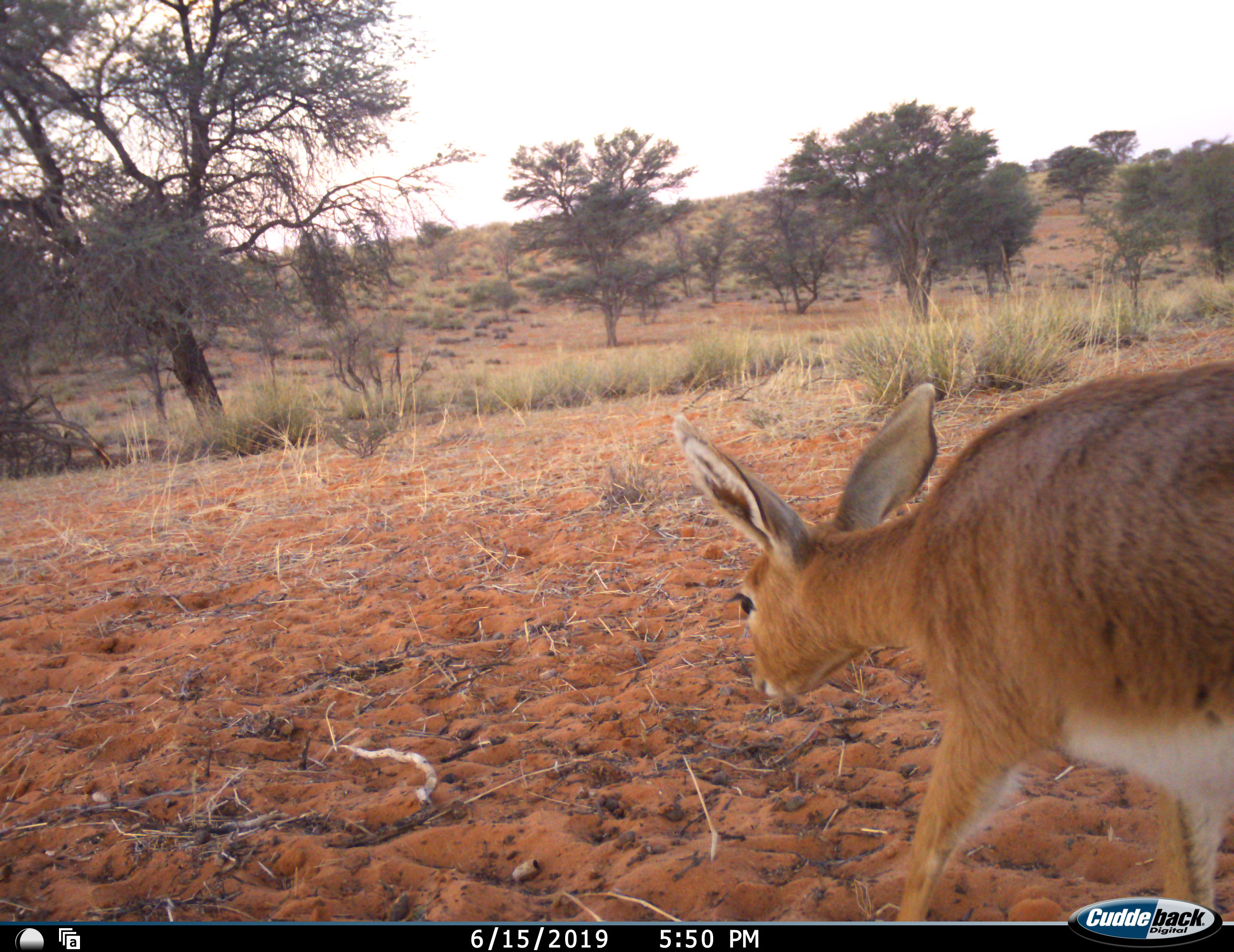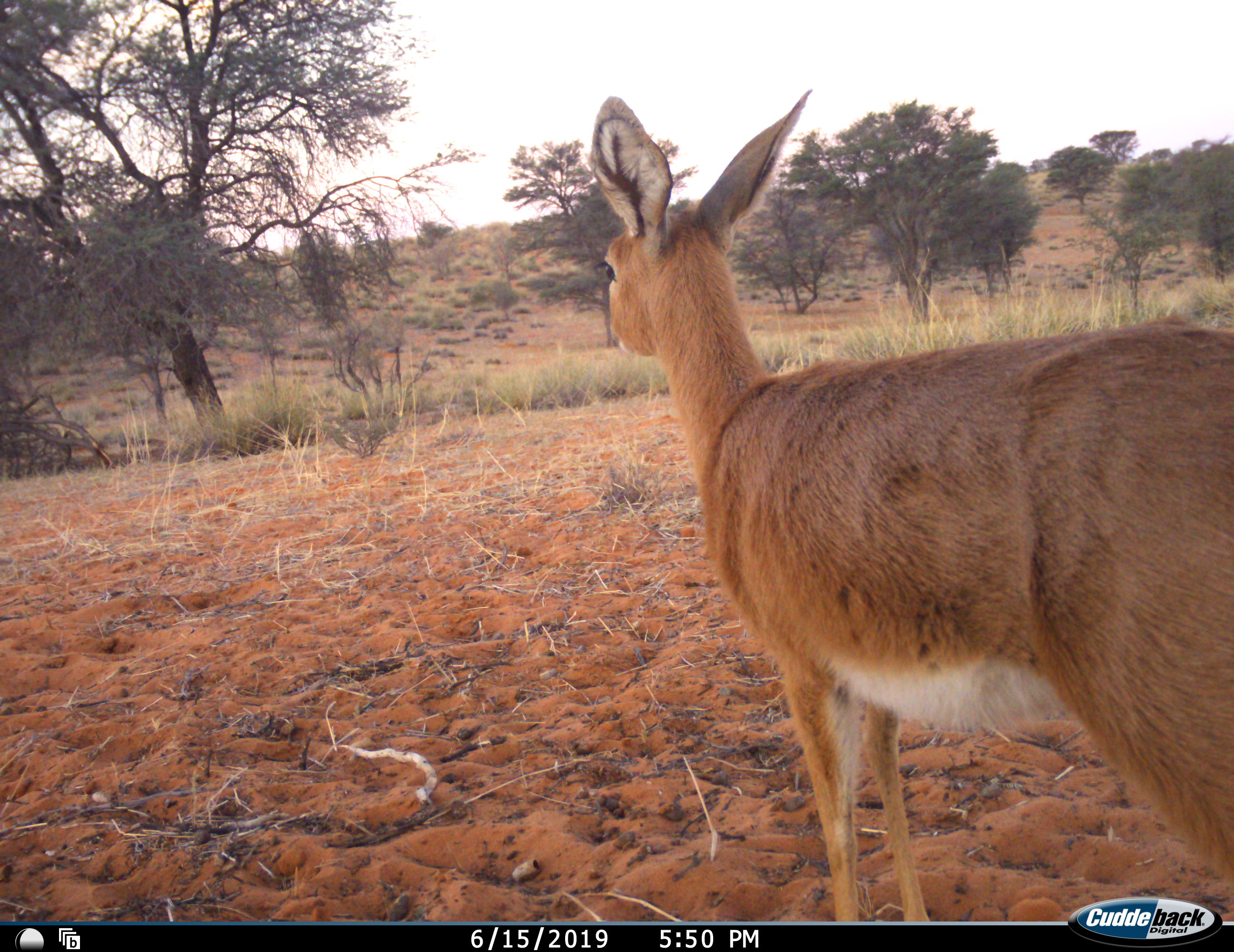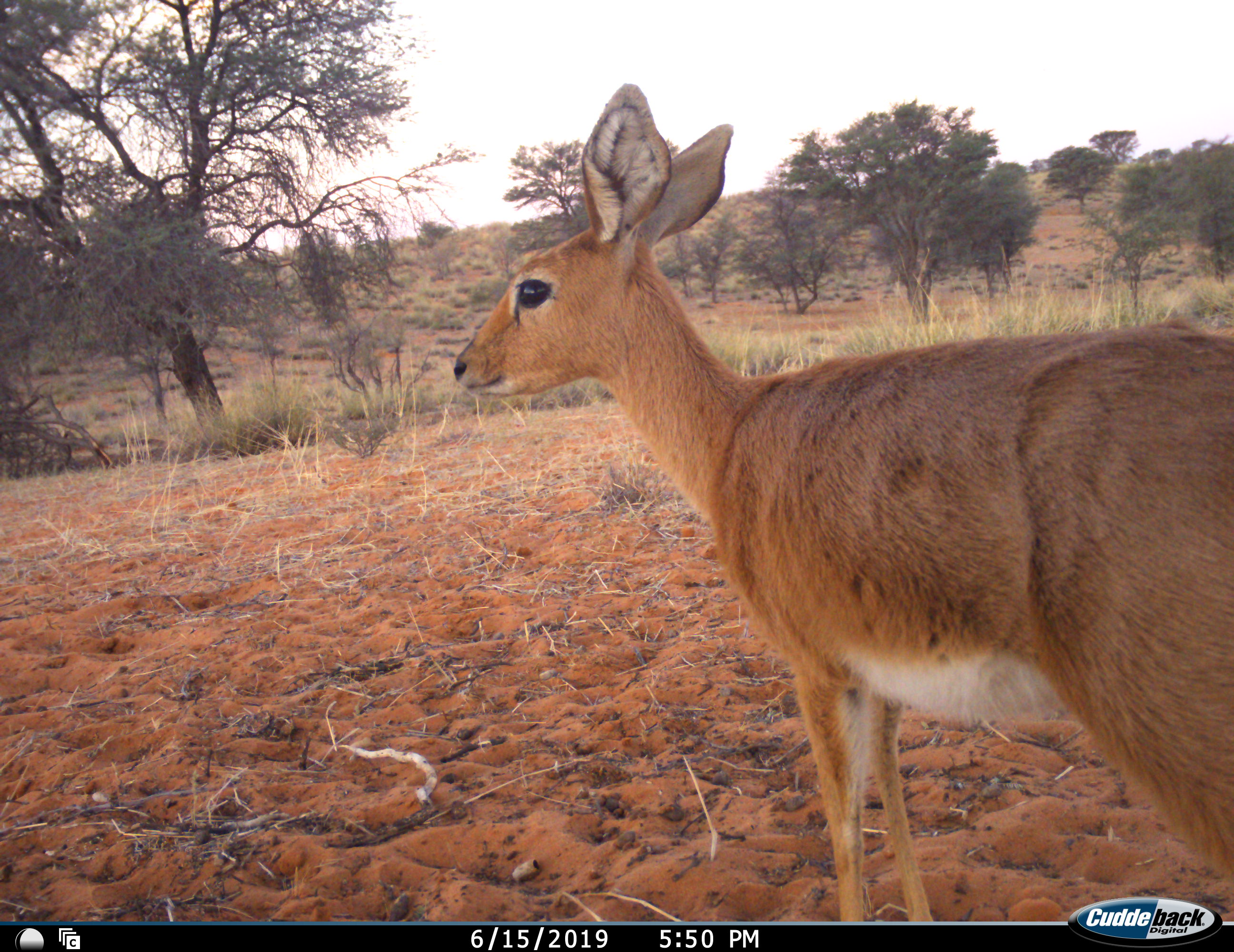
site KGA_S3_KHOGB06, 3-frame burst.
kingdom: Animalia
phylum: Chordata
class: Mammalia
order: Artiodactyla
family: Bovidae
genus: Raphicerus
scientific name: Raphicerus campestris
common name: steenbok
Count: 1.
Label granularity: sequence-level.